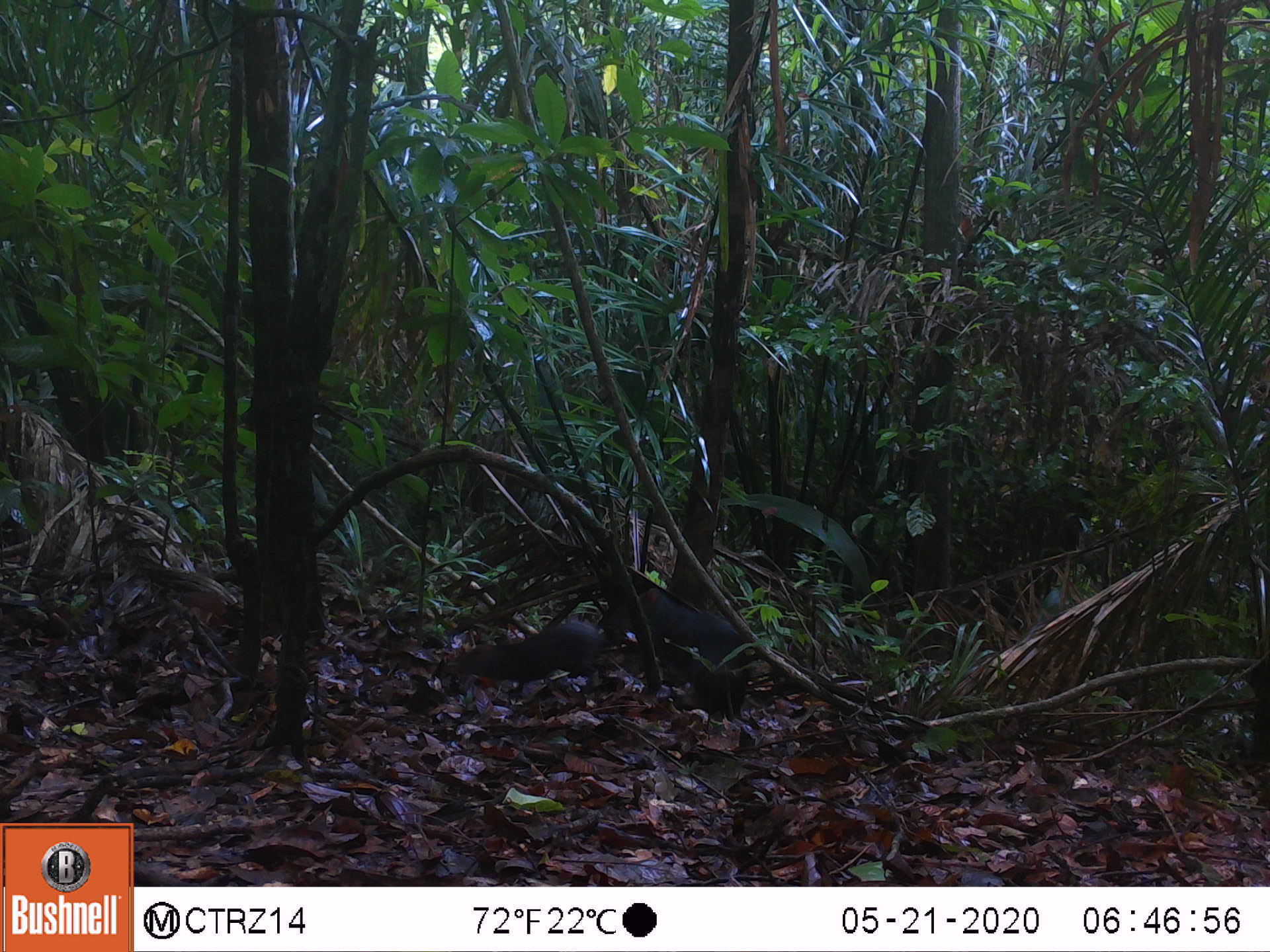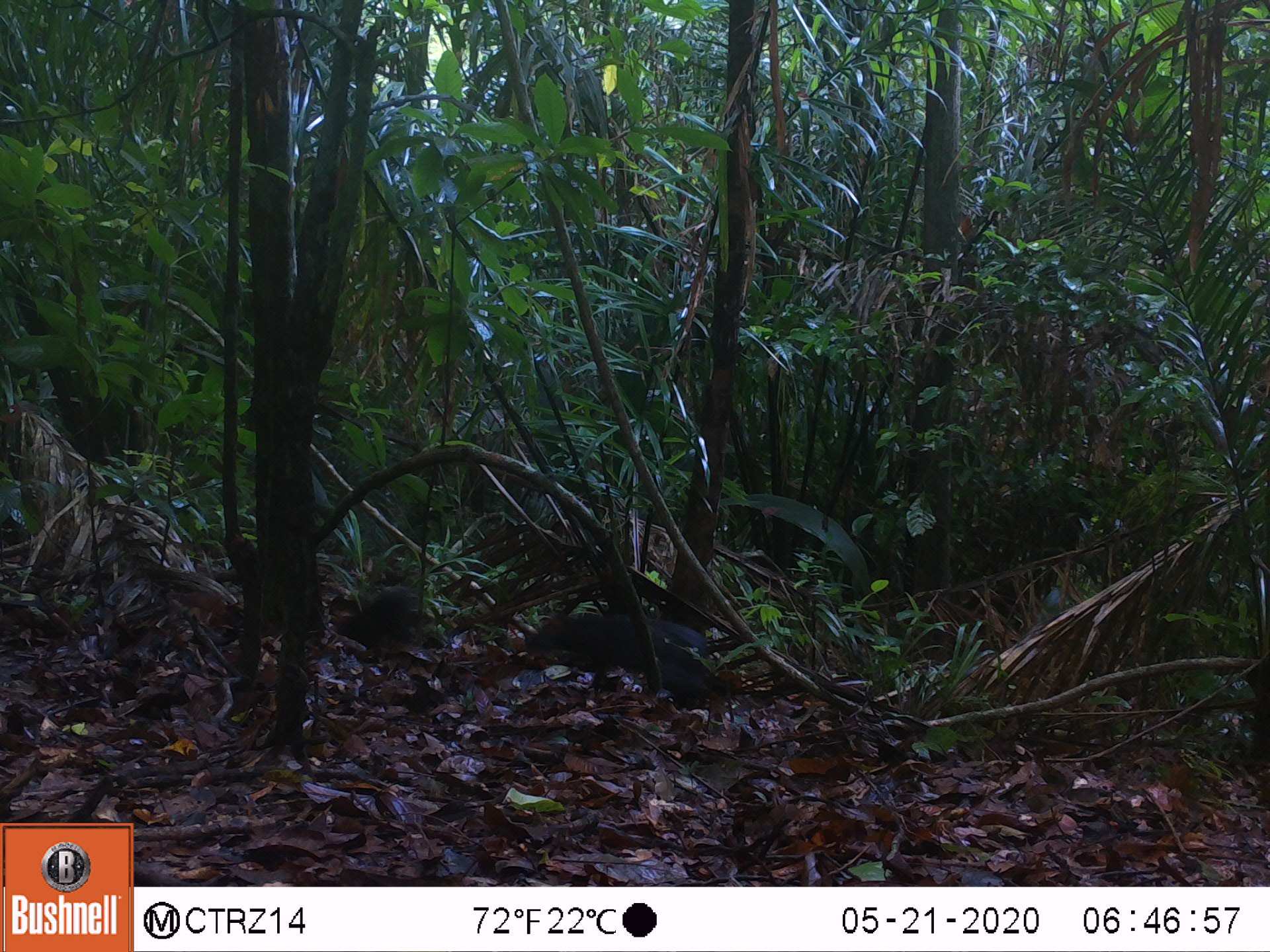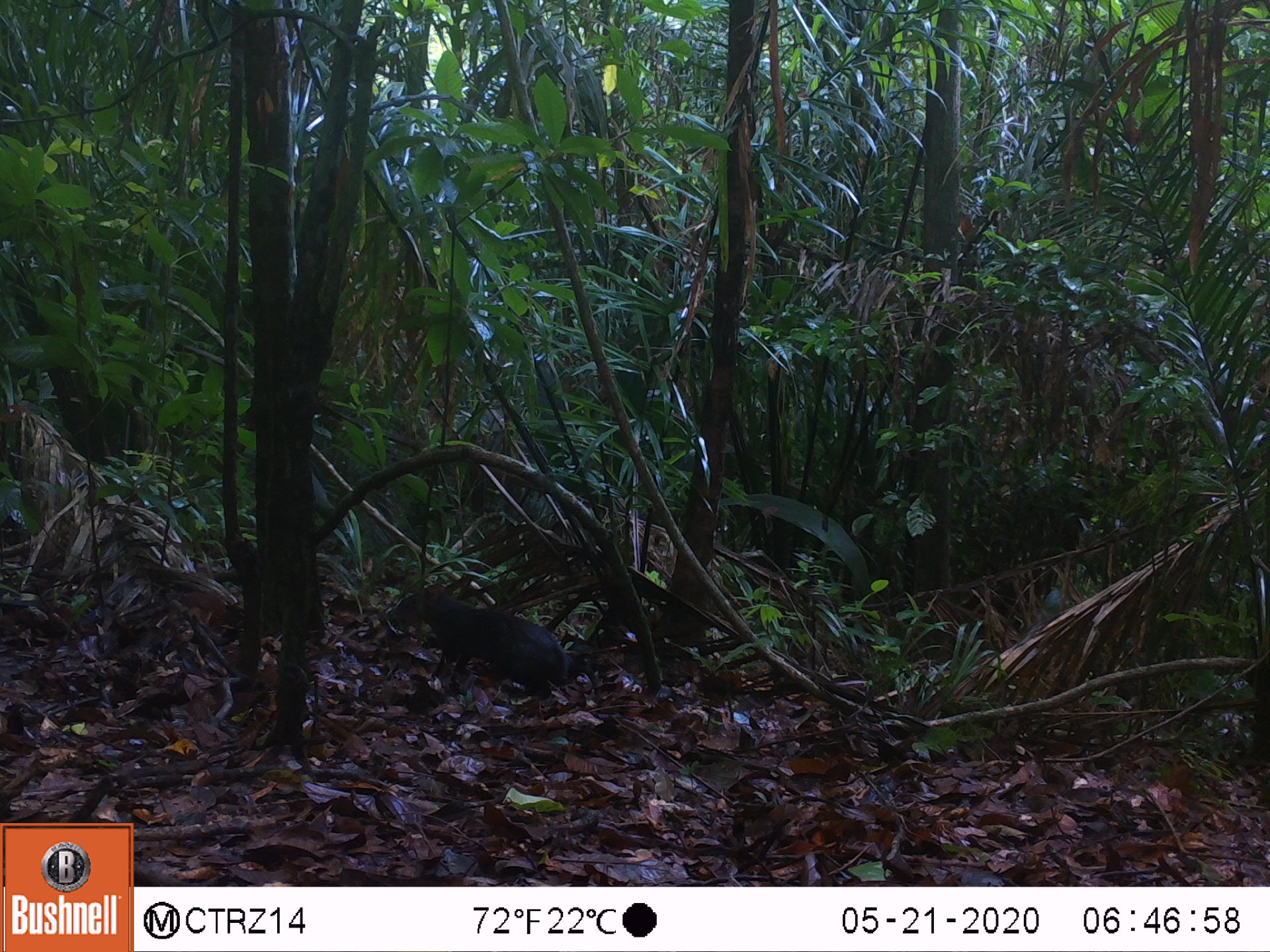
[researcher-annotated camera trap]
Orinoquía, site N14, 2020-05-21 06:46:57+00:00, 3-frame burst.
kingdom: Animalia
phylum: Chordata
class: Mammalia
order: Rodentia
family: Dasyproctidae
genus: Dasyprocta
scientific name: Dasyprocta fuliginosa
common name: black agouti